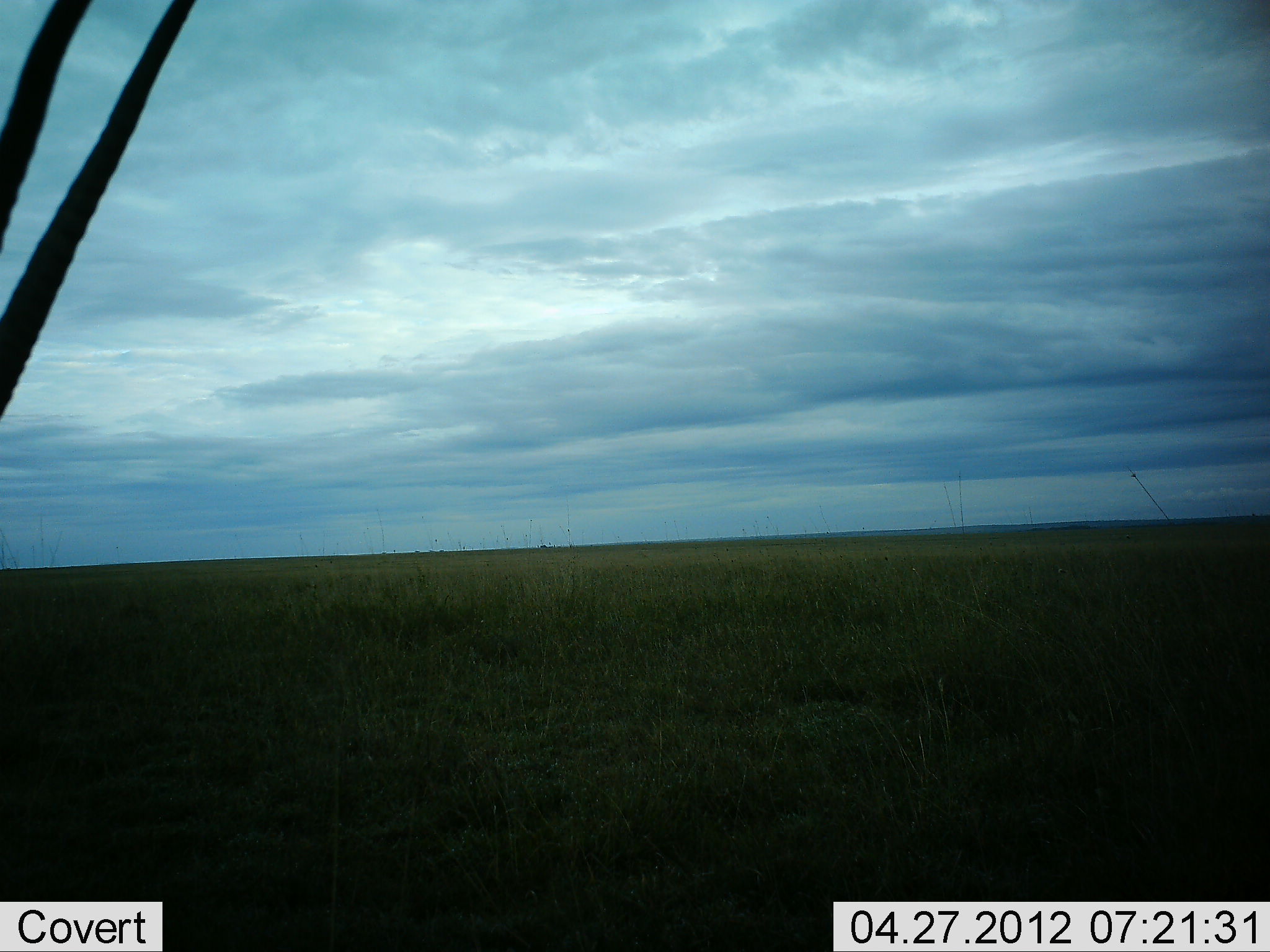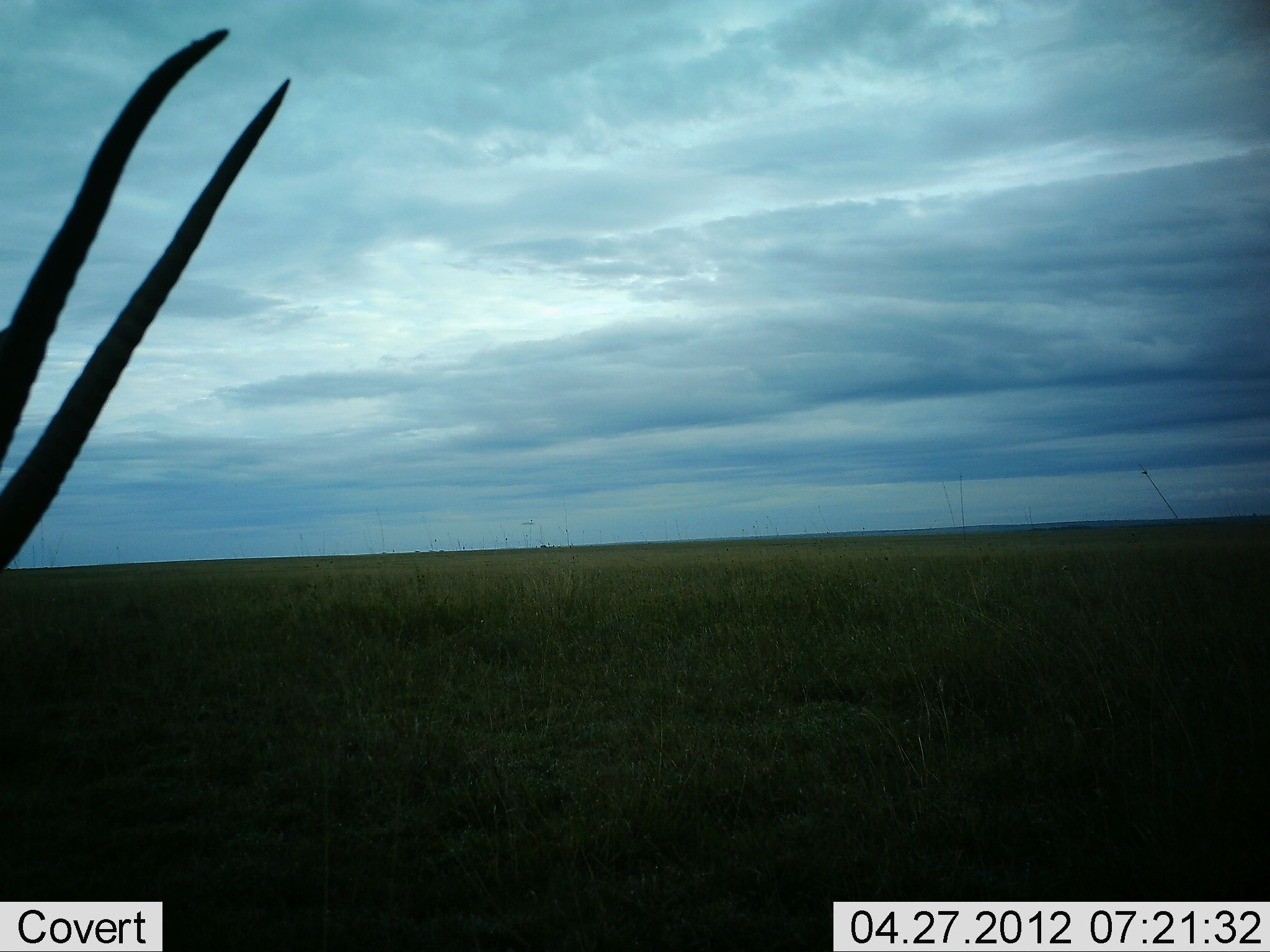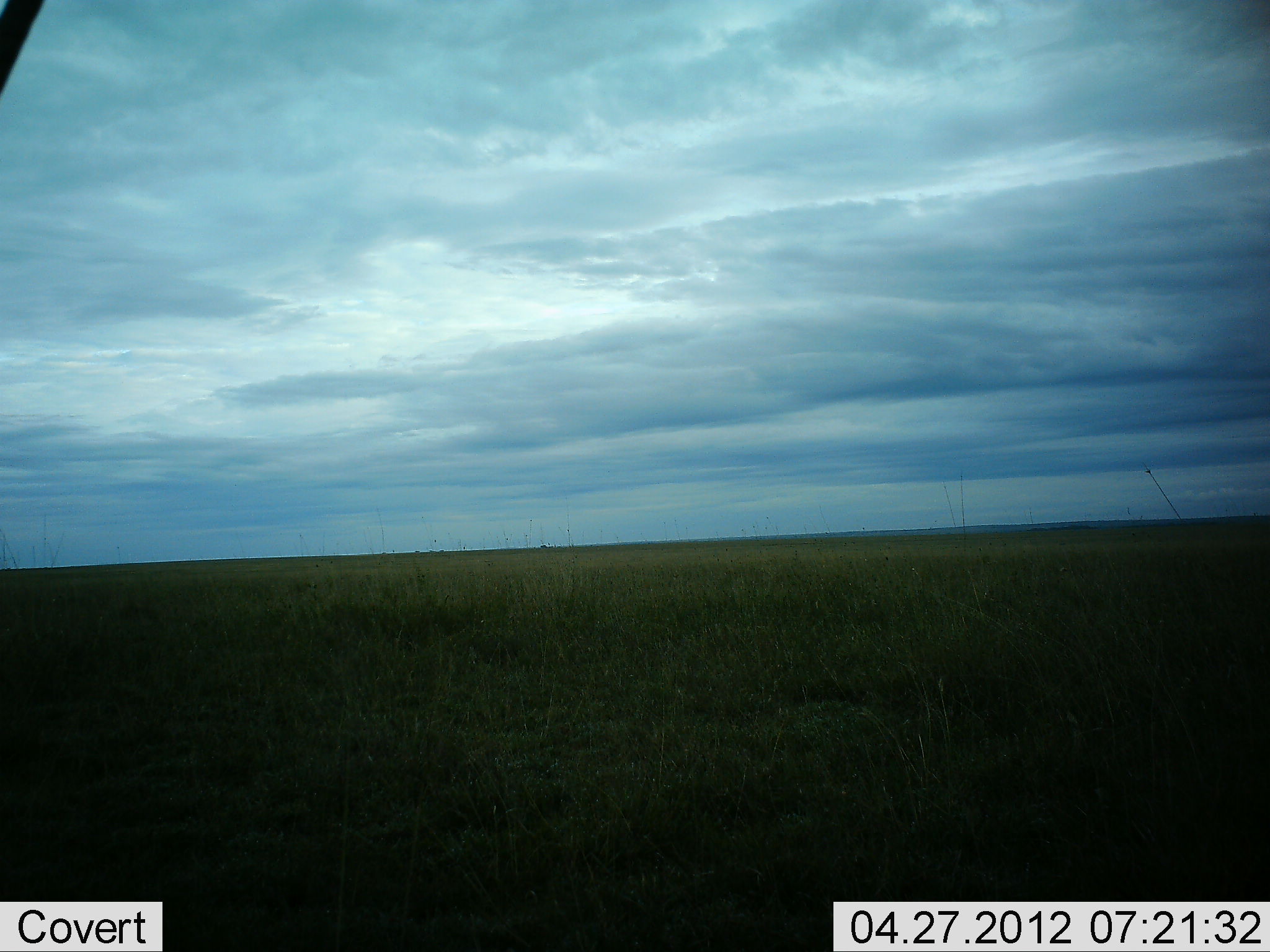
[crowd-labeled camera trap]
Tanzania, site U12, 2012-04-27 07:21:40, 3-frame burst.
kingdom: Animalia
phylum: Chordata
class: Mammalia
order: Artiodactyla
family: Bovidae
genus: Nanger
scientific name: Nanger granti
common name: grant's gazelle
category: gazellegrants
Gazellegrants (grant's gazelle) (Nanger granti), count 1. Behavior (volunteer vote fractions): standing 74%, resting 0%, moving 21%, interacting 0%. Young present (vote fraction): 0%. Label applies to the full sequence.